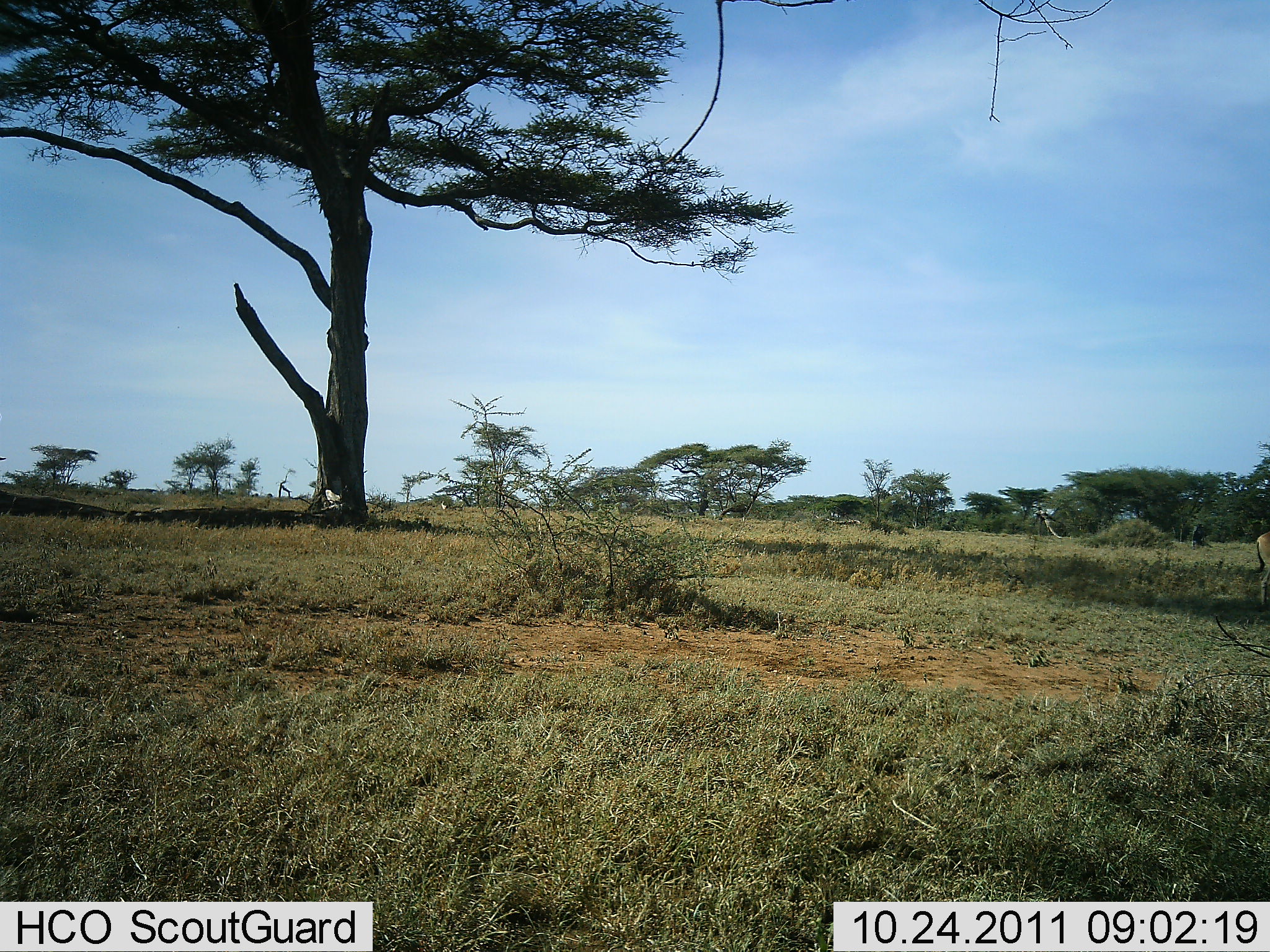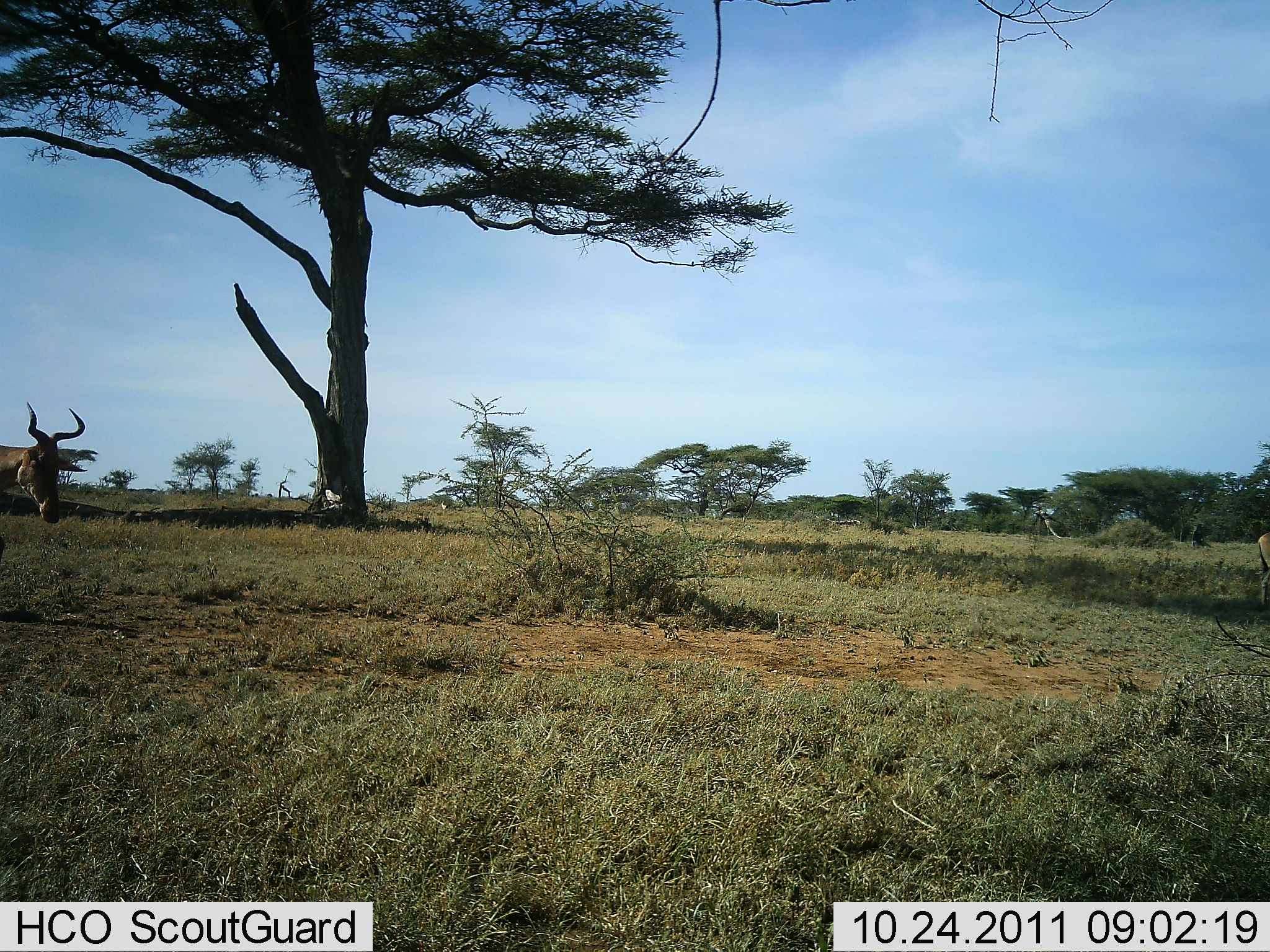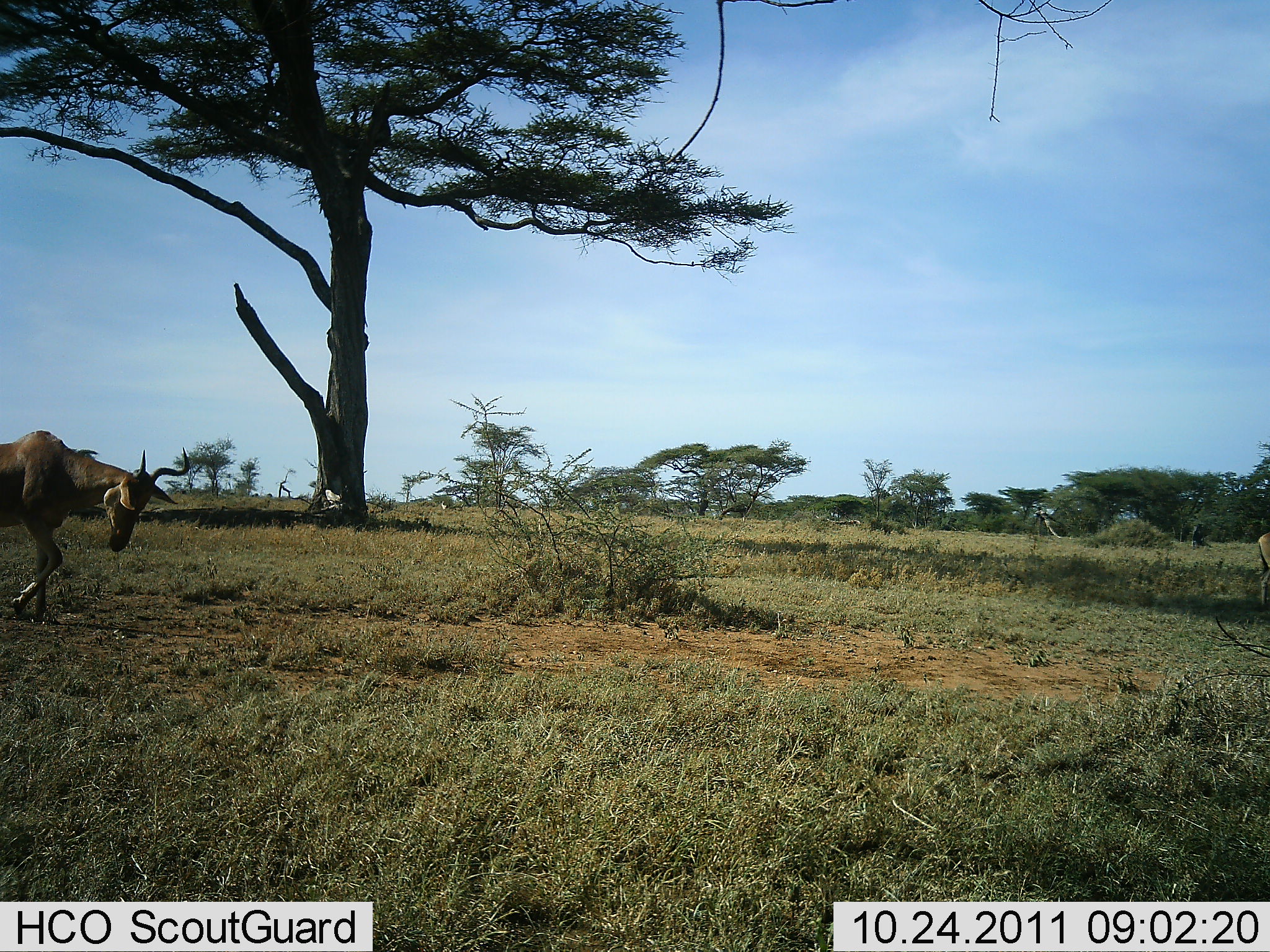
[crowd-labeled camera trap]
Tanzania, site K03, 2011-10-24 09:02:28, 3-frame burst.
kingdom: Animalia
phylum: Chordata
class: Mammalia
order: Artiodactyla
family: Bovidae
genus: Alcelaphus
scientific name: Alcelaphus buselaphus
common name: hartebeest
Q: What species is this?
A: Hartebeest (Alcelaphus buselaphus).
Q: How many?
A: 1.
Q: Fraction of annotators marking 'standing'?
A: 55%.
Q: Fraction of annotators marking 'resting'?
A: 0%.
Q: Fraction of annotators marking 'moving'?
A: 73%.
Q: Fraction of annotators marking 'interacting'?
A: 0%.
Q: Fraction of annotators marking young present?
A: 0%.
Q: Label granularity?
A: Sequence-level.